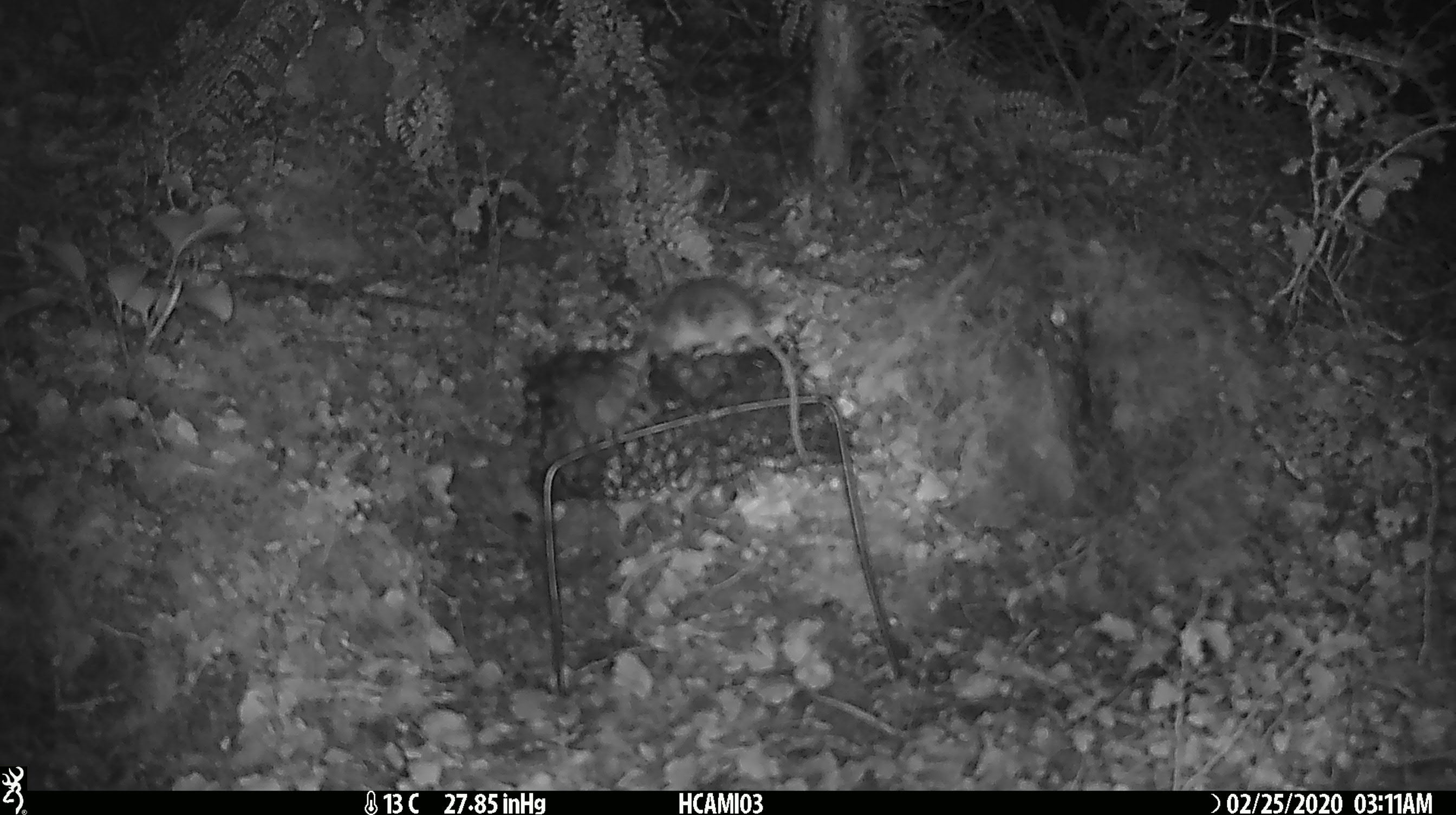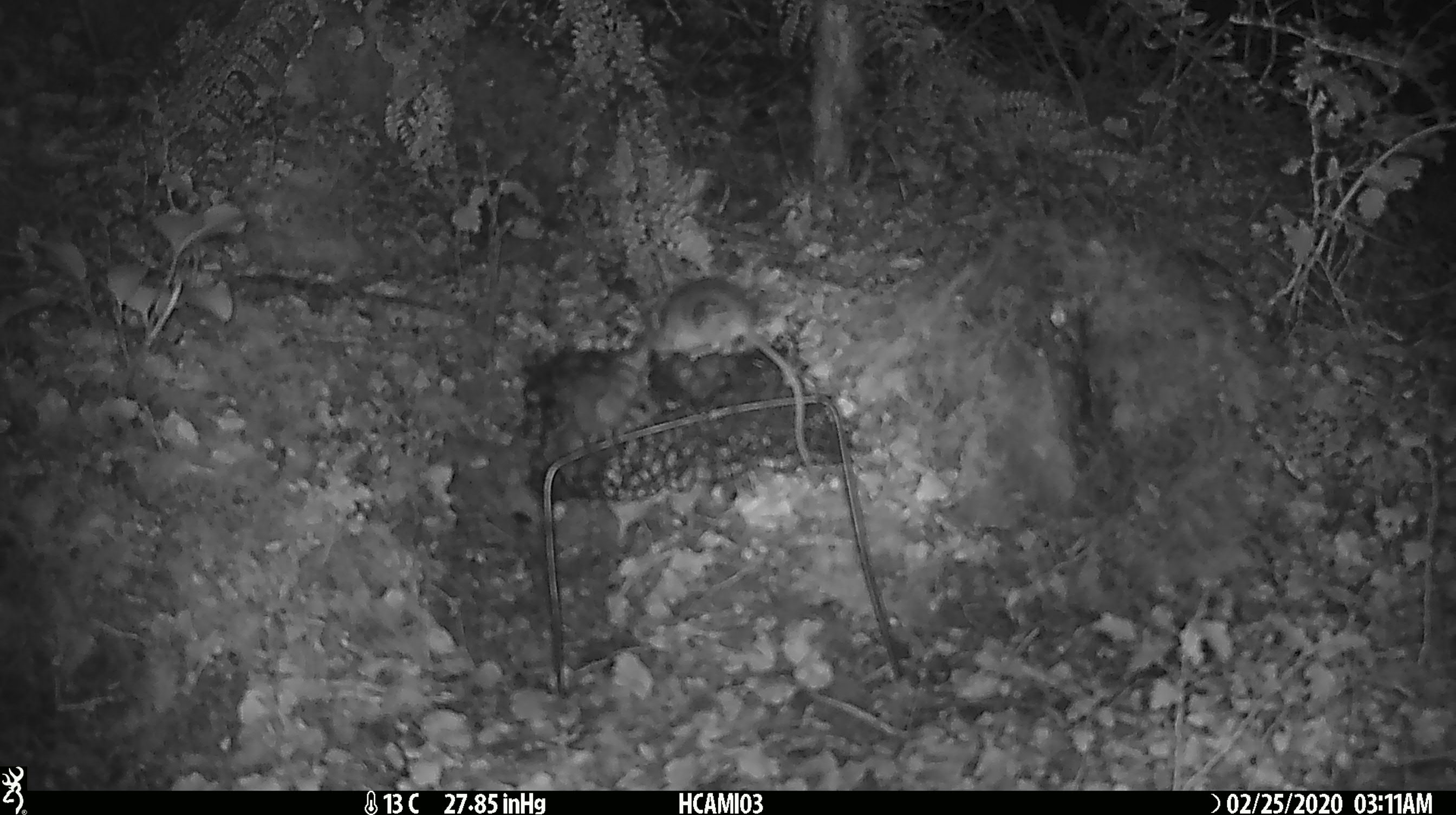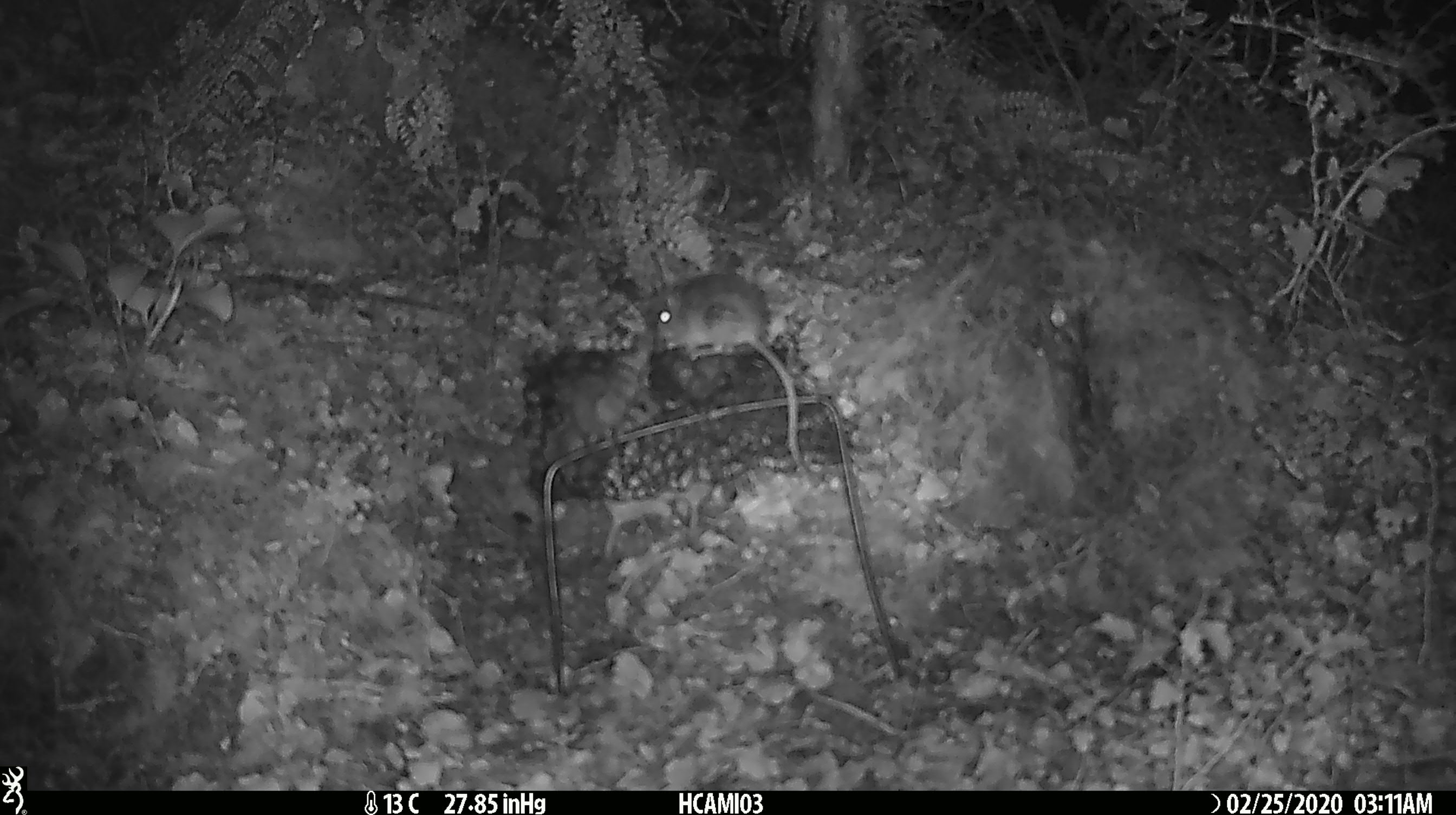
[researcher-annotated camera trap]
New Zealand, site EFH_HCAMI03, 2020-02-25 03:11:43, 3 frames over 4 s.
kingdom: Animalia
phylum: Chordata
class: Mammalia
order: Rodentia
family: Muridae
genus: Mus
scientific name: Mus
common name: mouse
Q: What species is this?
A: Mouse (Mus).